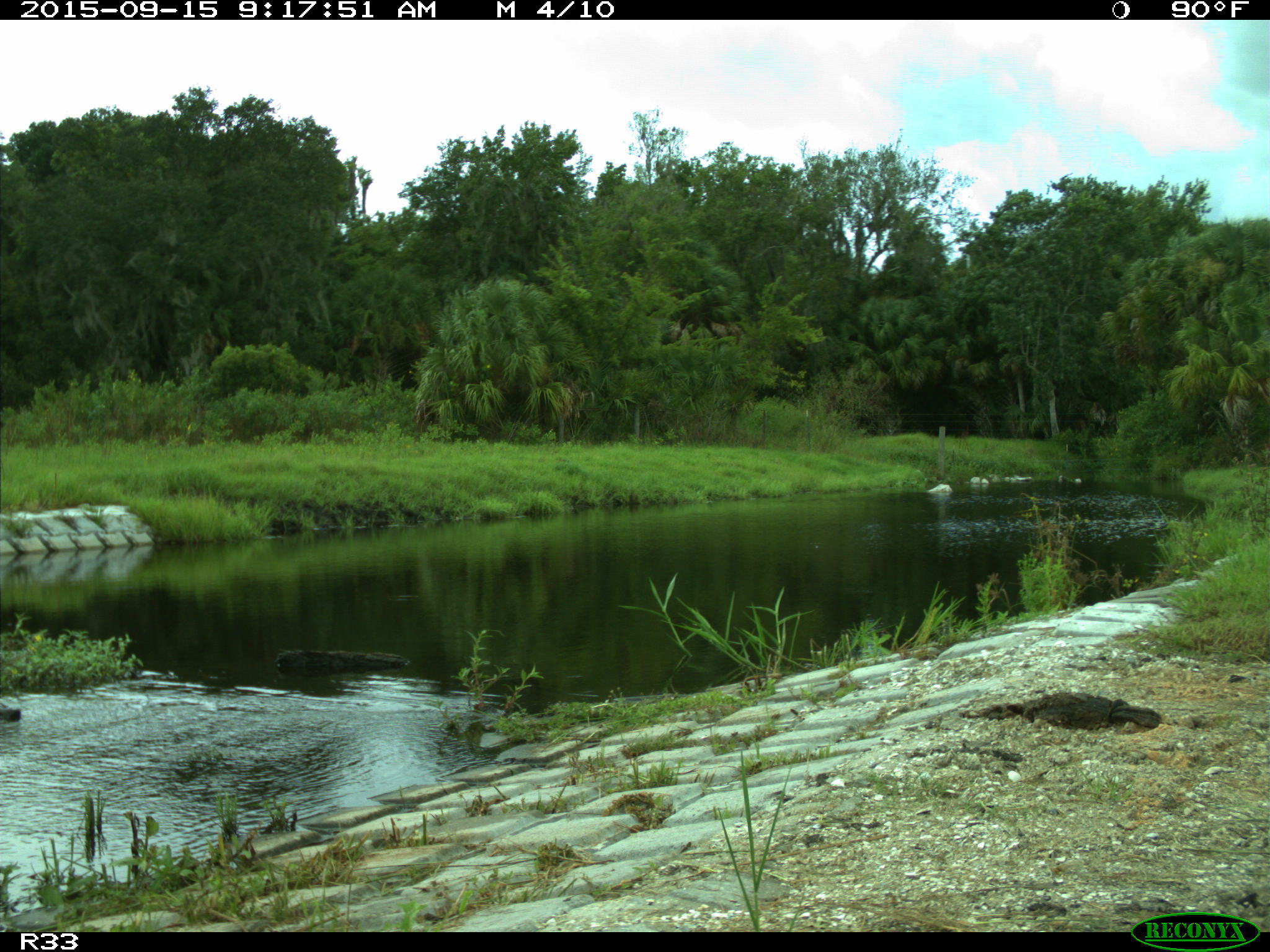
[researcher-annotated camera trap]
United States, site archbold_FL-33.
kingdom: Animalia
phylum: Chordata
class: Mammalia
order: Artiodactyla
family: Bovidae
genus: Bos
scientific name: Bos taurus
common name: domestic cow